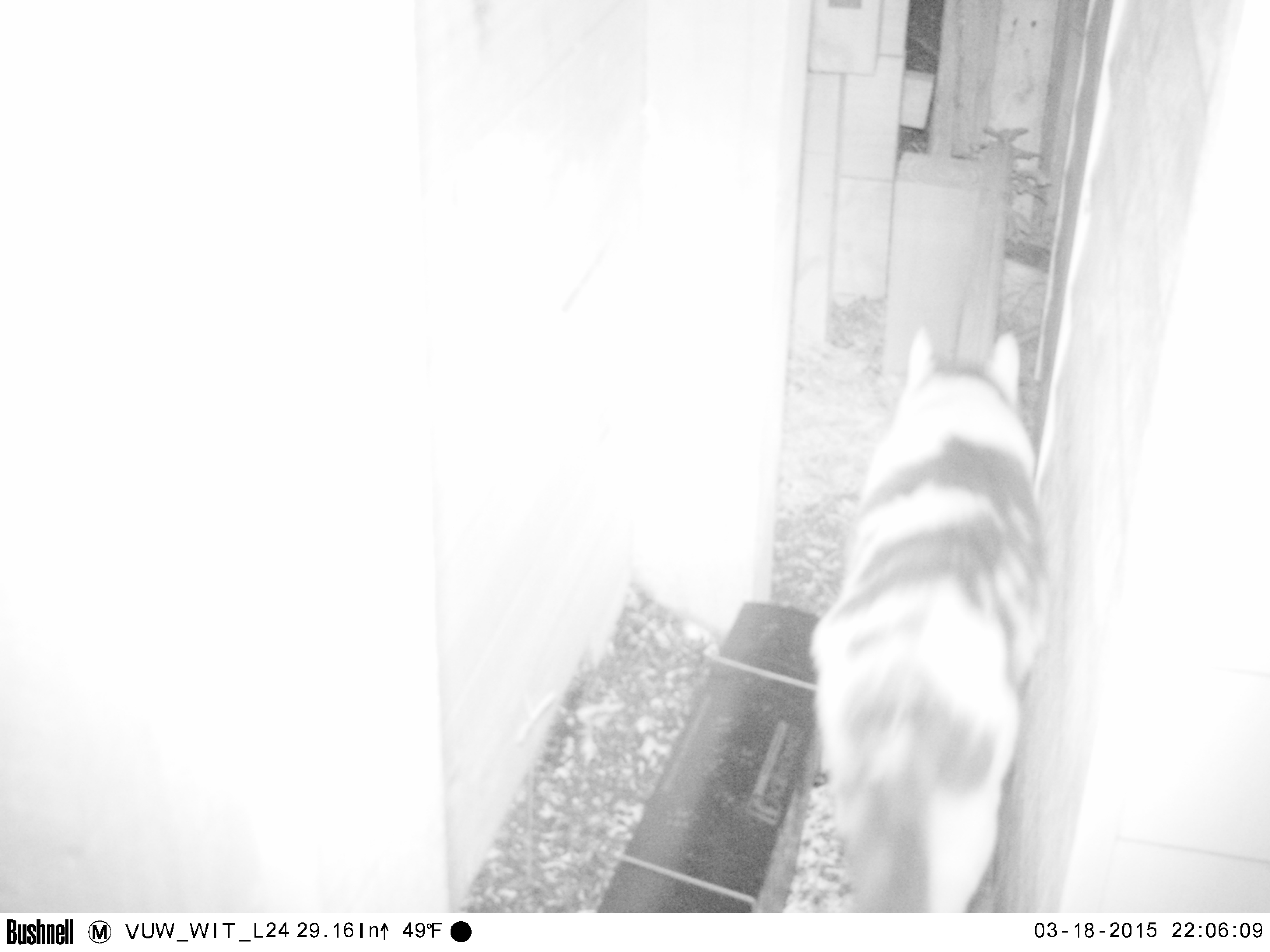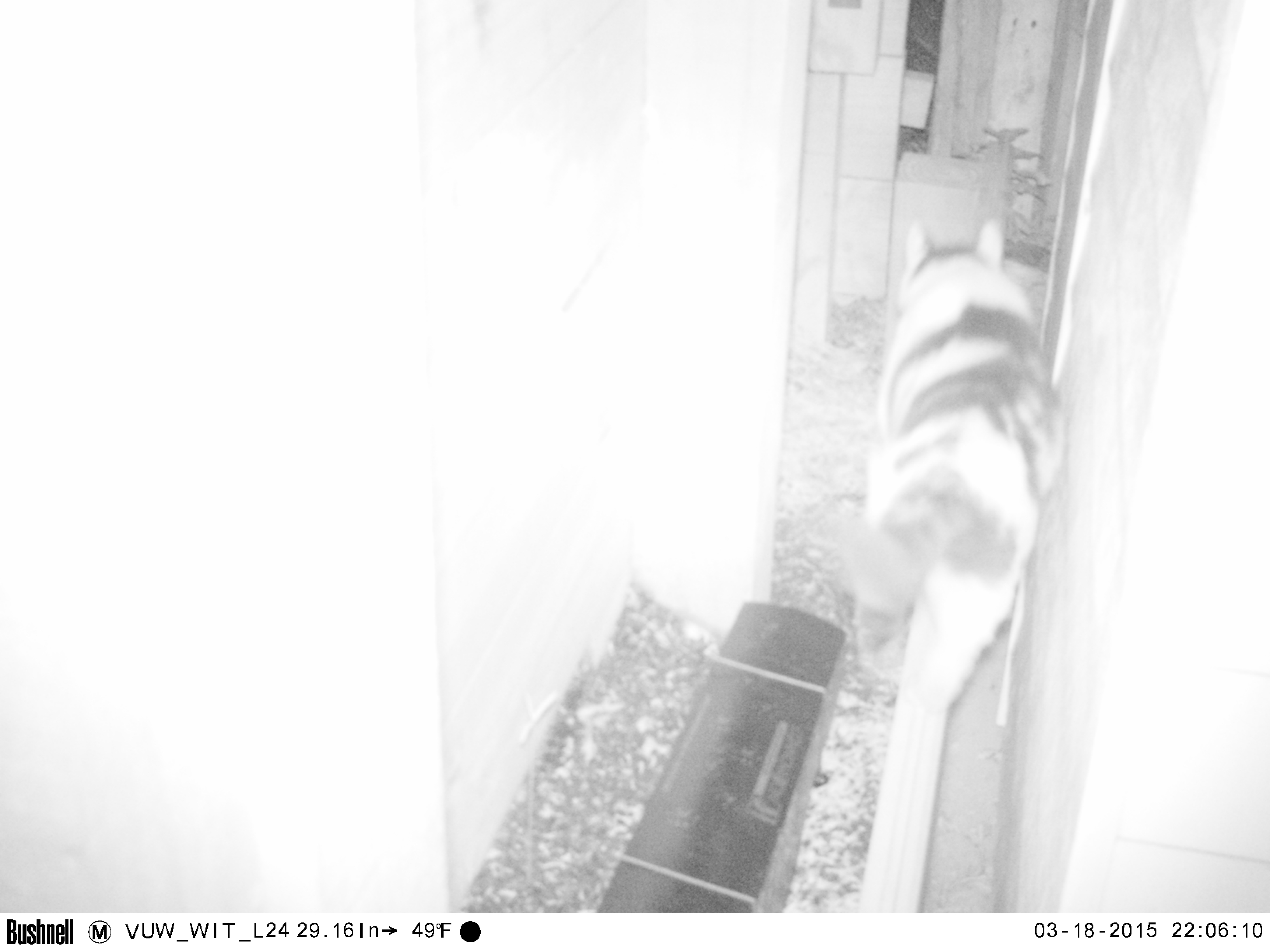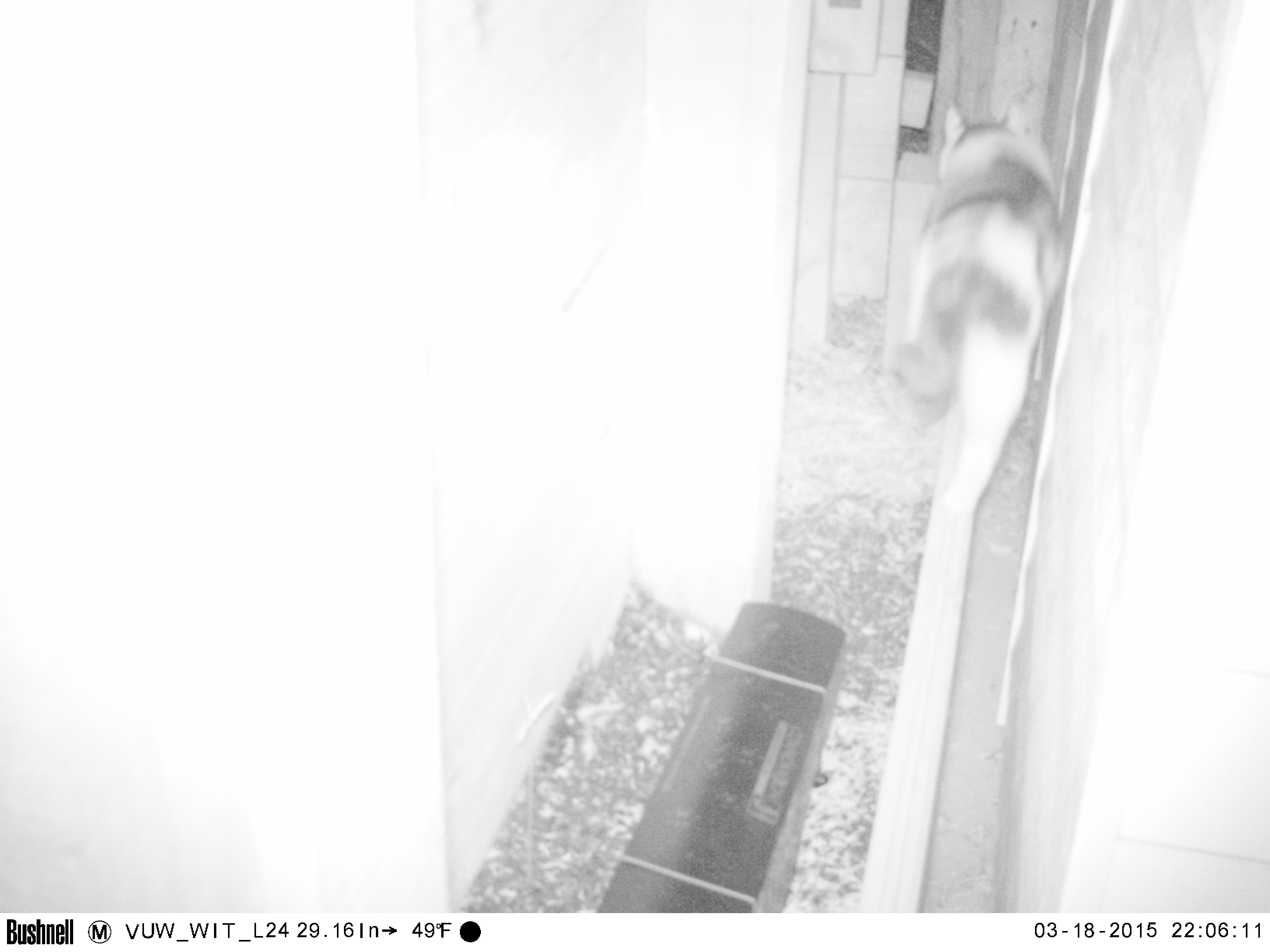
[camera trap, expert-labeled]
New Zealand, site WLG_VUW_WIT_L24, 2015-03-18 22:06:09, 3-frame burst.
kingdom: Animalia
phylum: Chordata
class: Mammalia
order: Carnivora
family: Felidae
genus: Felis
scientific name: Felis catus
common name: domestic cat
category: cat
Cat (domestic cat) (Felis catus).